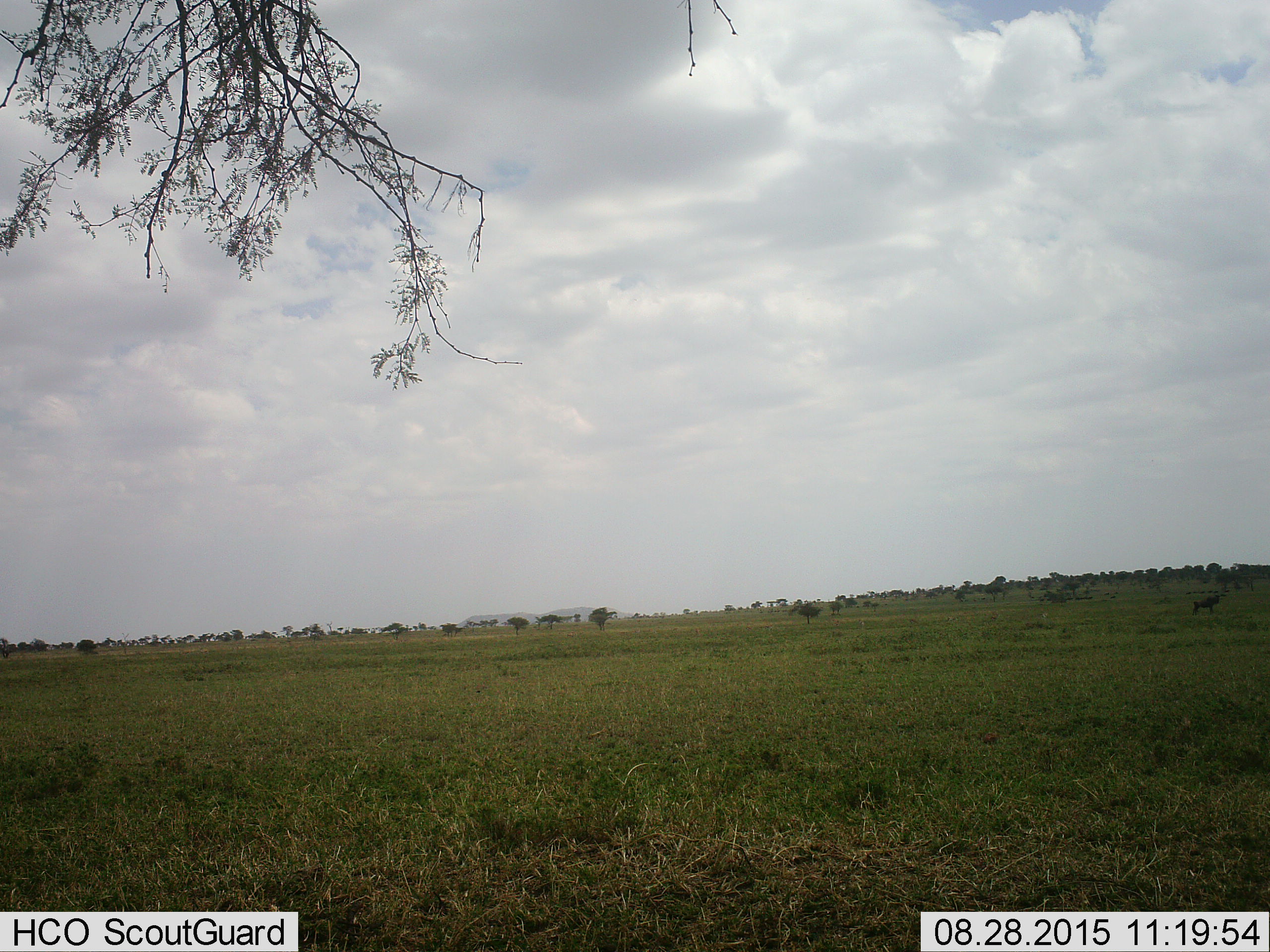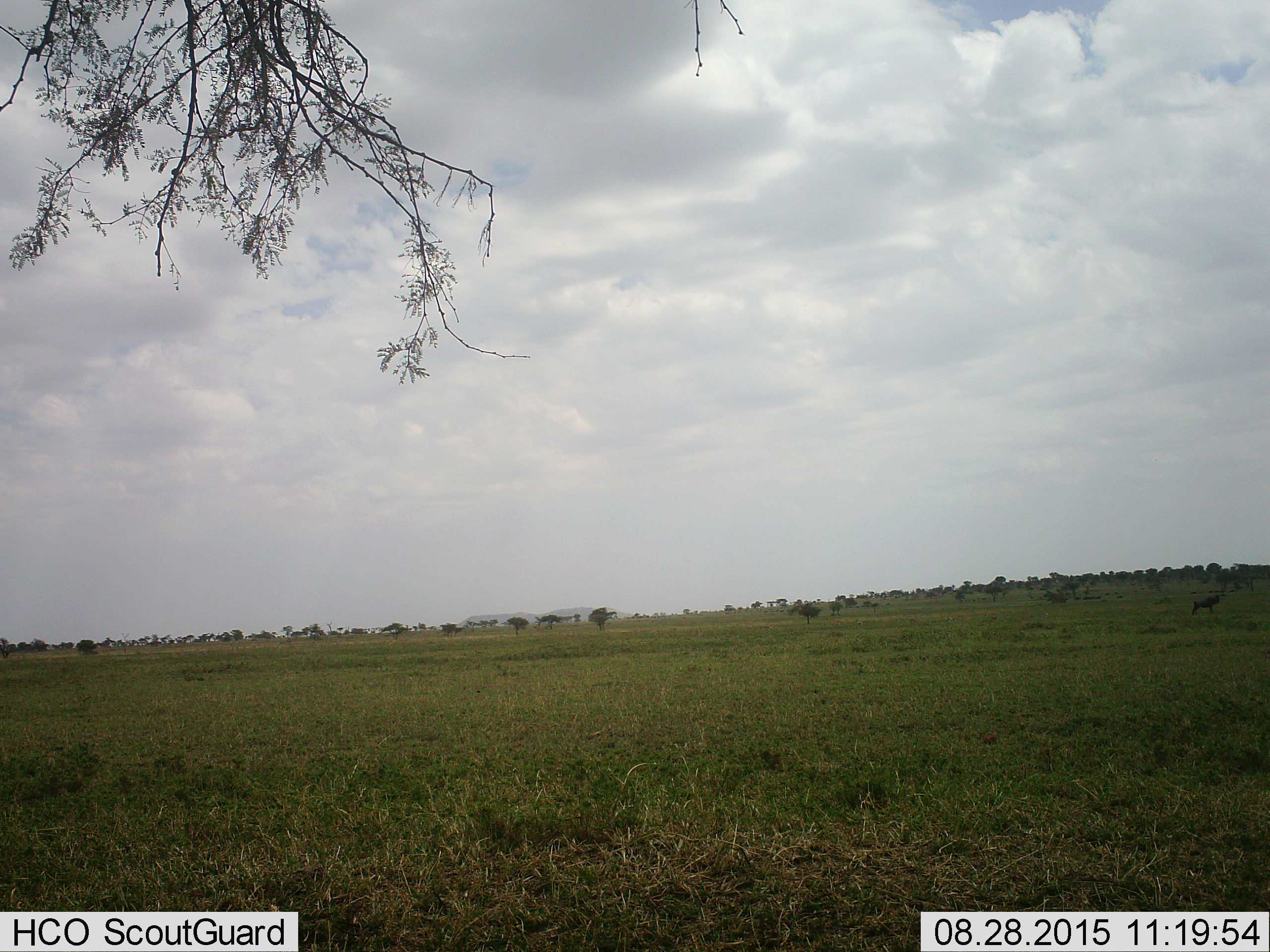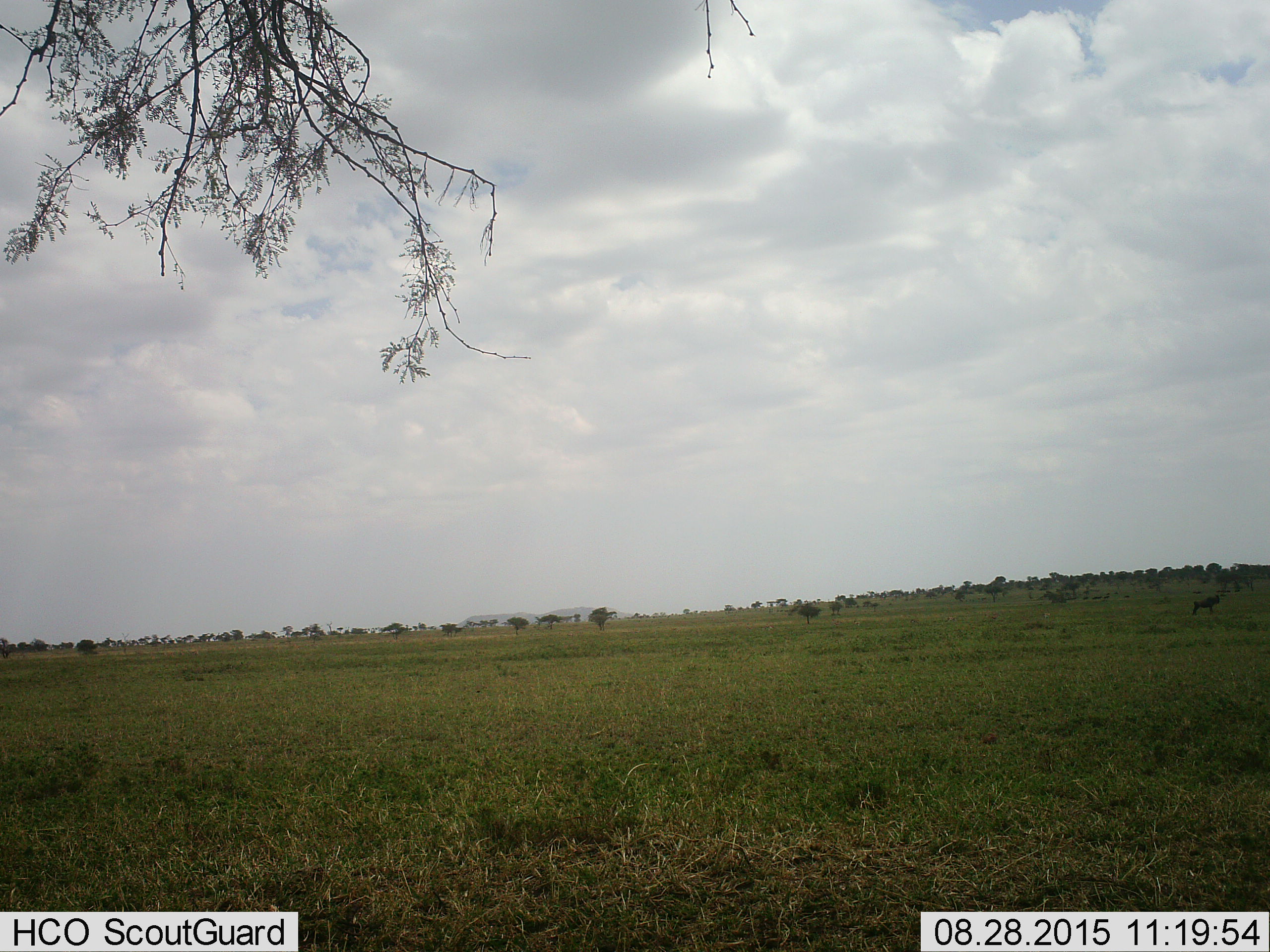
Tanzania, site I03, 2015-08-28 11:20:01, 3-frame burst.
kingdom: Animalia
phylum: Chordata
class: Mammalia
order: Artiodactyla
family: Bovidae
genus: Connochaetes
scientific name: Connochaetes taurinus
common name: blue wildebeest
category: wildebeest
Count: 11-50.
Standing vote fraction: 100%.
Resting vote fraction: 0%.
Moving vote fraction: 60%.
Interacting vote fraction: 0%.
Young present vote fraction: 20%.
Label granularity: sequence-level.